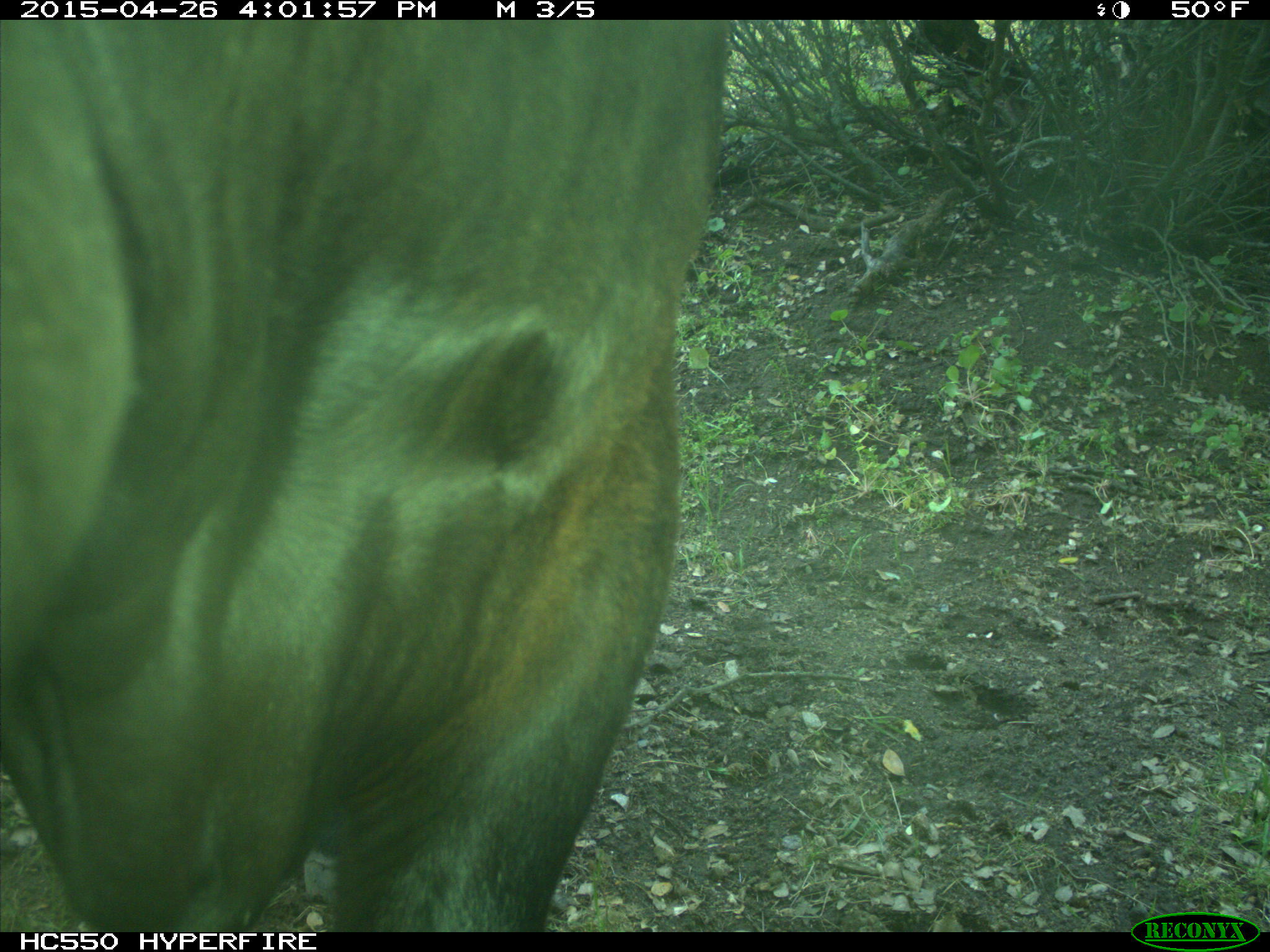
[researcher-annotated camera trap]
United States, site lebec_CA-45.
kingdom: Animalia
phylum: Chordata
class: Mammalia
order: Artiodactyla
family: Bovidae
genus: Bos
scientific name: Bos taurus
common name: domestic cow